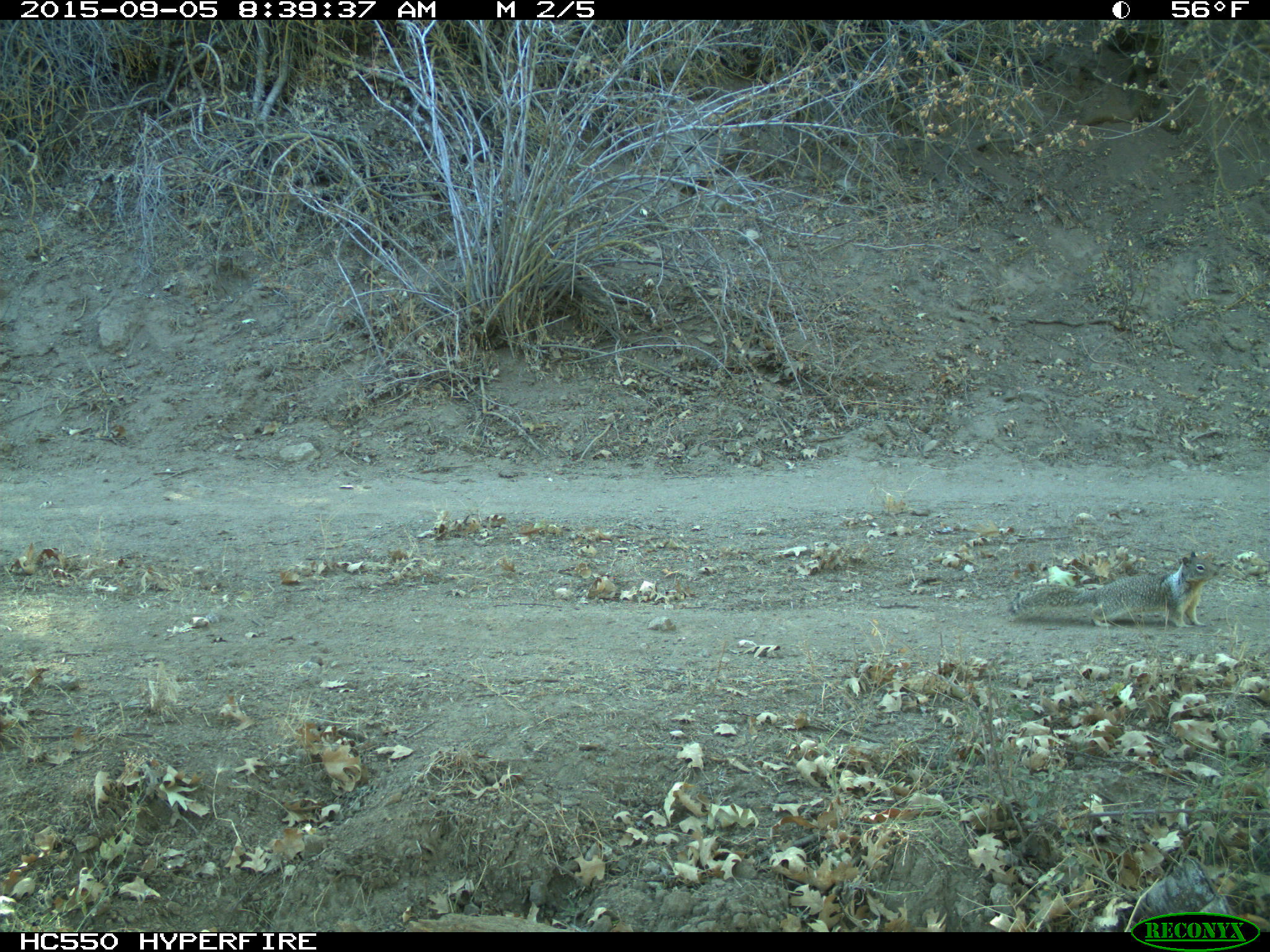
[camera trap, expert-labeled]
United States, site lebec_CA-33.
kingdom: Animalia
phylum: Chordata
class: Mammalia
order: Rodentia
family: Sciuridae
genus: Otospermophilus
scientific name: Otospermophilus beecheyi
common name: california ground squirrel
Otospermophilus beecheyi (california ground squirrel).